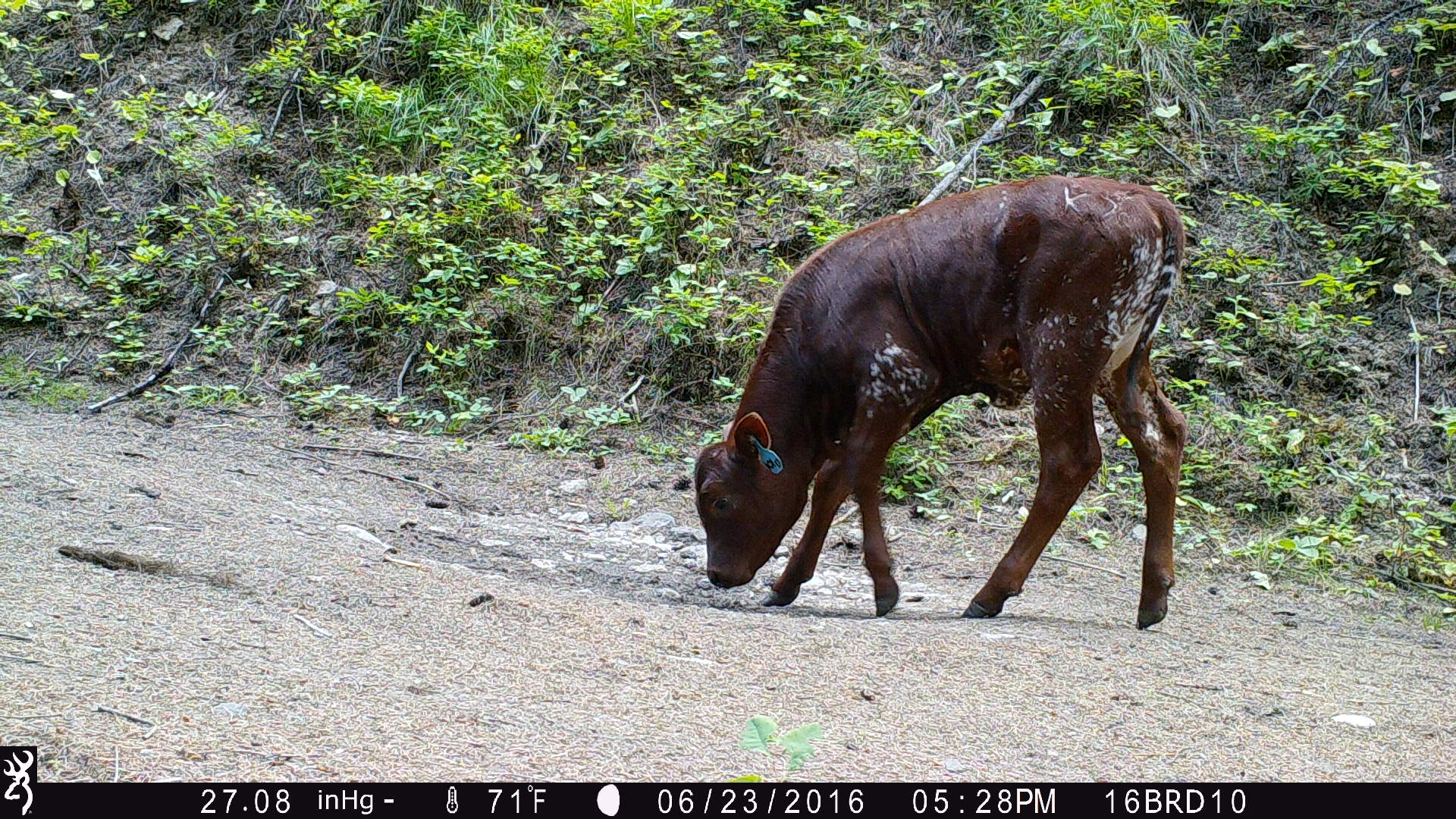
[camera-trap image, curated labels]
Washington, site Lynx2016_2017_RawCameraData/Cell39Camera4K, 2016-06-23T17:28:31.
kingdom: Animalia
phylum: Chordata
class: Mammalia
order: Artiodactyla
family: Bovidae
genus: Bos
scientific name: Bos taurus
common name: domestic cattle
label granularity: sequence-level